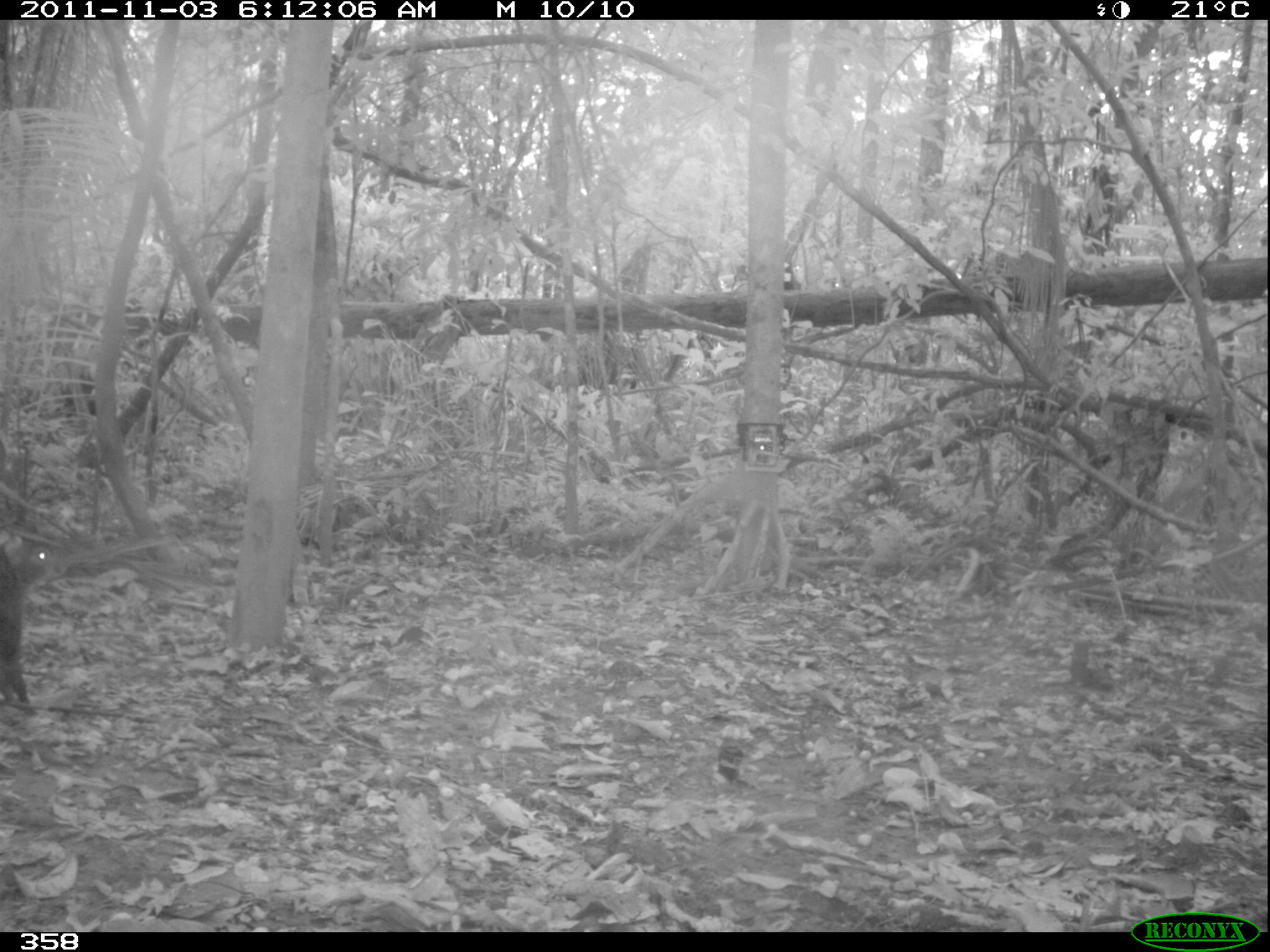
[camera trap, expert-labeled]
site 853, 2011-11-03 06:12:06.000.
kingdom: Animalia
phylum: Chordata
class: Mammalia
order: Rodentia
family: Dasyproctidae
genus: Dasyprocta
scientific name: Dasyprocta punctata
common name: central american agouti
Dasyprocta punctata (central american agouti).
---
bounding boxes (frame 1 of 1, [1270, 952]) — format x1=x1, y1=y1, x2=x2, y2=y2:
dasyprocta punctata: x1=0, y1=528, x2=55, y2=715